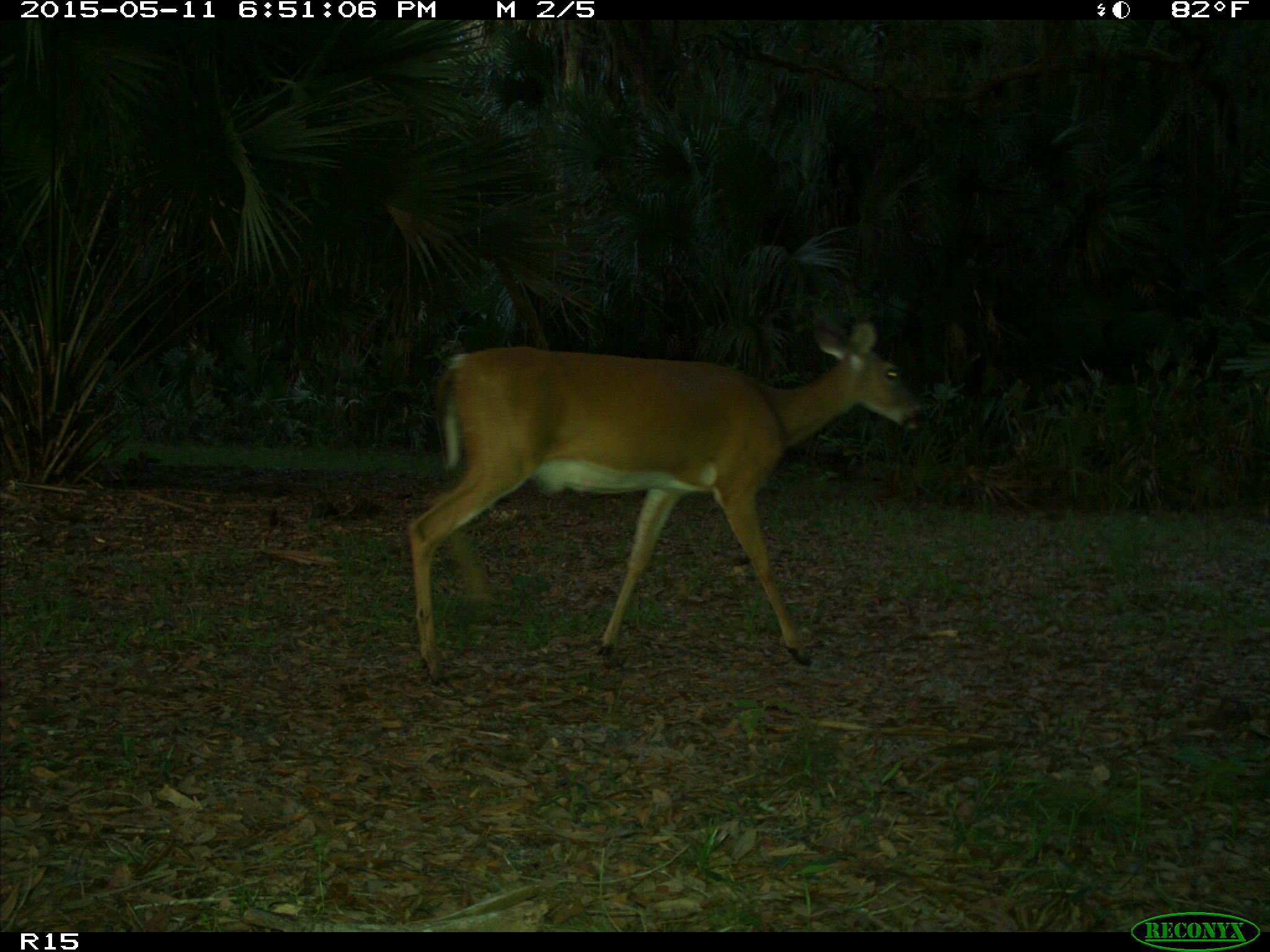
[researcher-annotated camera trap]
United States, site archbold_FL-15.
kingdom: Animalia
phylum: Chordata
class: Mammalia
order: Artiodactyla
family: Cervidae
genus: Odocoileus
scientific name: Odocoileus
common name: deer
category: unidentified deer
Unidentified deer (deer) (Odocoileus).